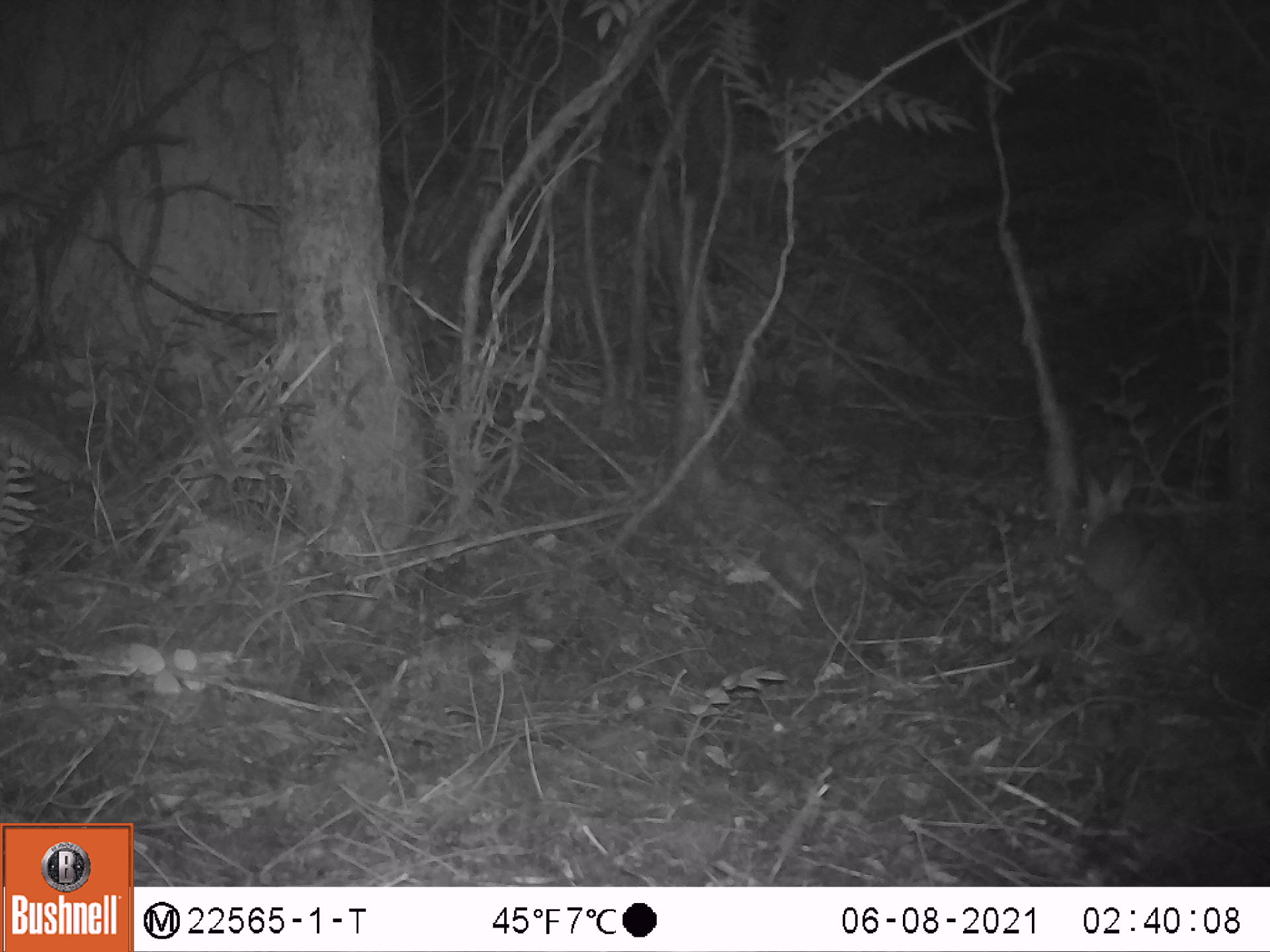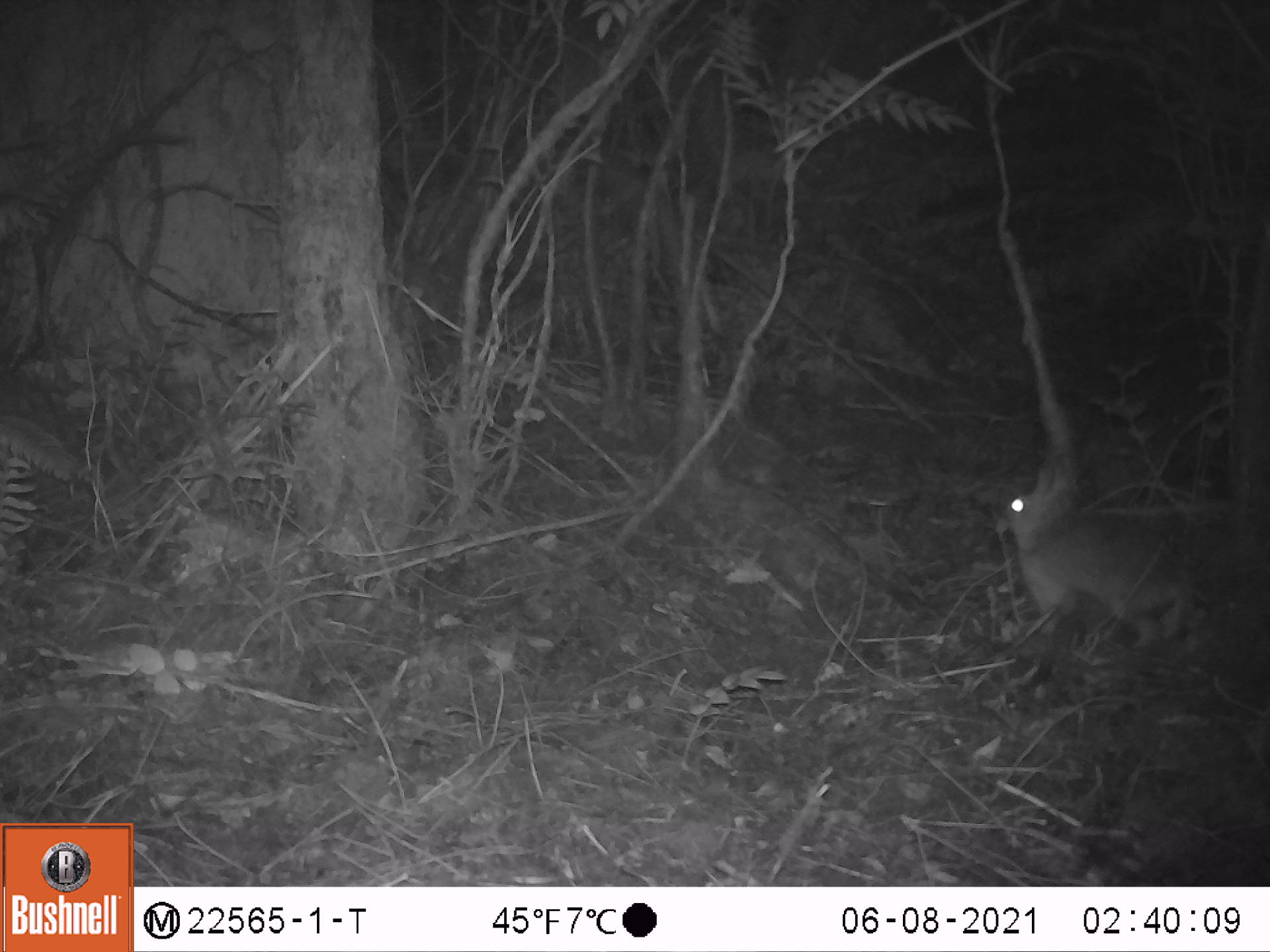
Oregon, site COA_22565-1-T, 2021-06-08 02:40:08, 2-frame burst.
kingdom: Animalia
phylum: Chordata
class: Mammalia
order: Lagomorpha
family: Leporidae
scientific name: Leporidae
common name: hares and rabbits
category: leporidae family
Leporidae family (hares and rabbits) (Leporidae).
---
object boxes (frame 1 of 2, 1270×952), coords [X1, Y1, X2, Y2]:
leporidae family: [1068, 461, 1220, 665]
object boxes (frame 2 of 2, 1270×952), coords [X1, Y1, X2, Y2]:
leporidae family: [989, 454, 1202, 656]